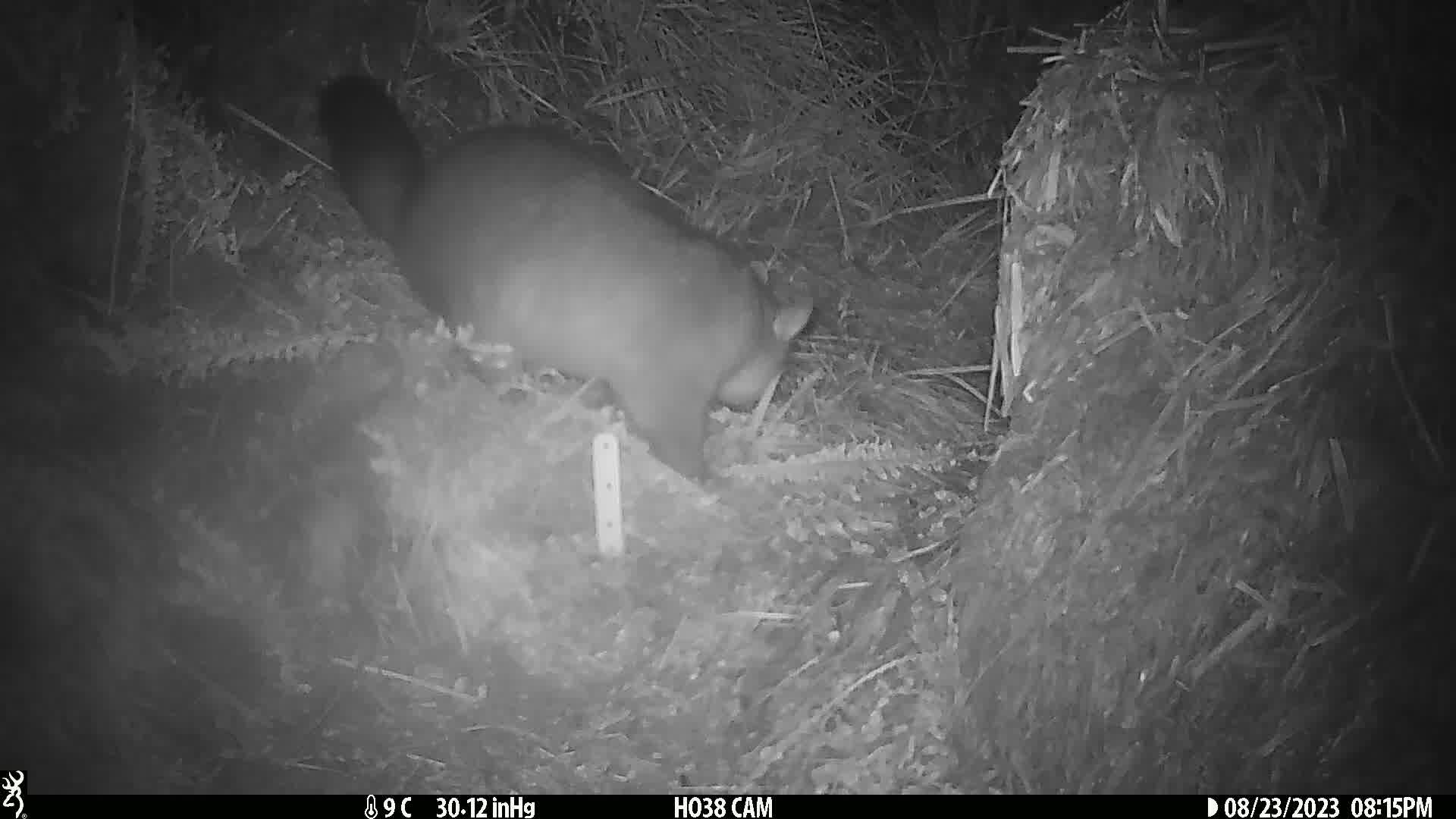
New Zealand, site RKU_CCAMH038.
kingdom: Animalia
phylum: Chordata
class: Mammalia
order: Diprotodontia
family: Phalangeridae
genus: Trichosurus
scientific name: Trichosurus vulpecula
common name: common brushtail possum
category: possum